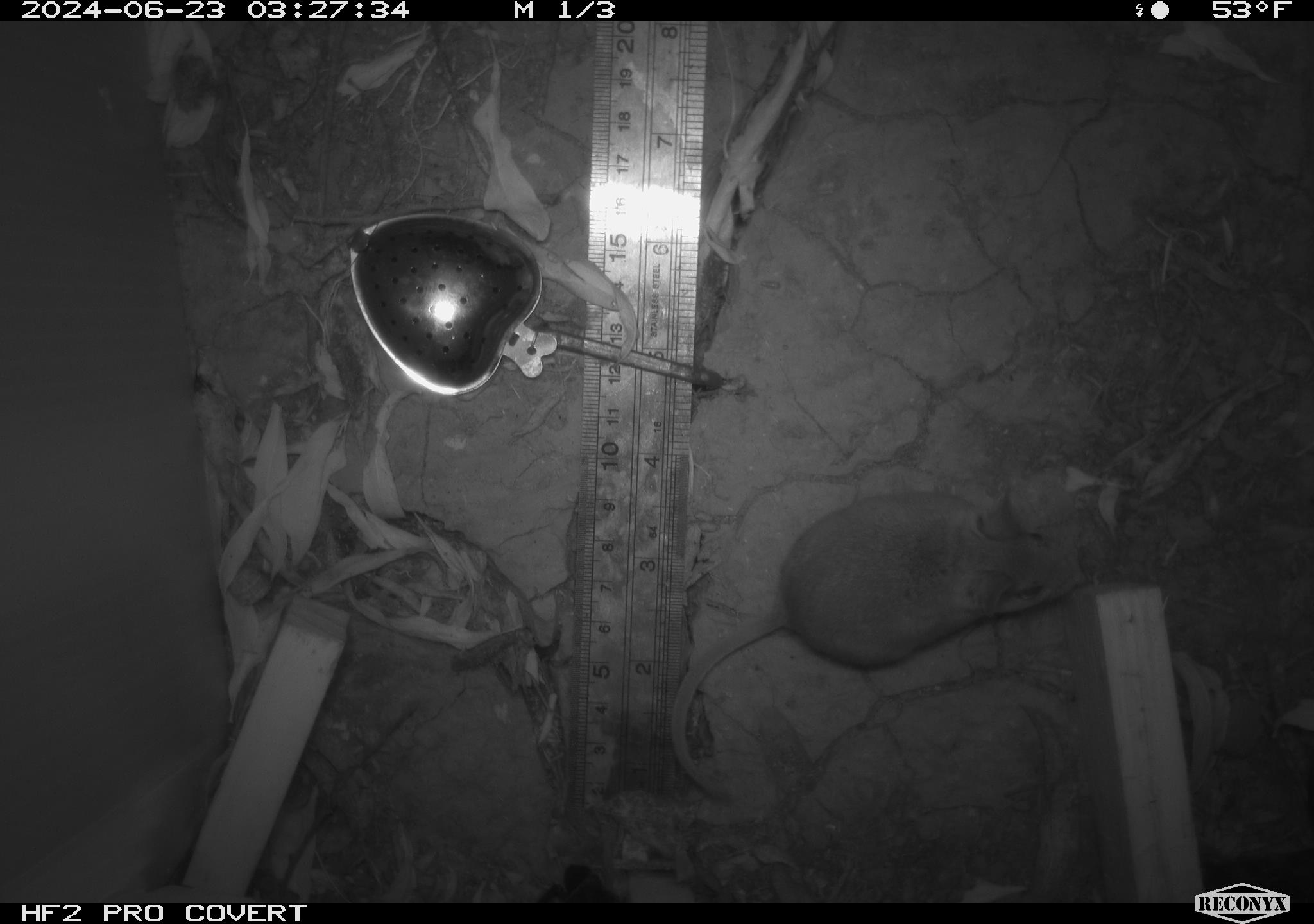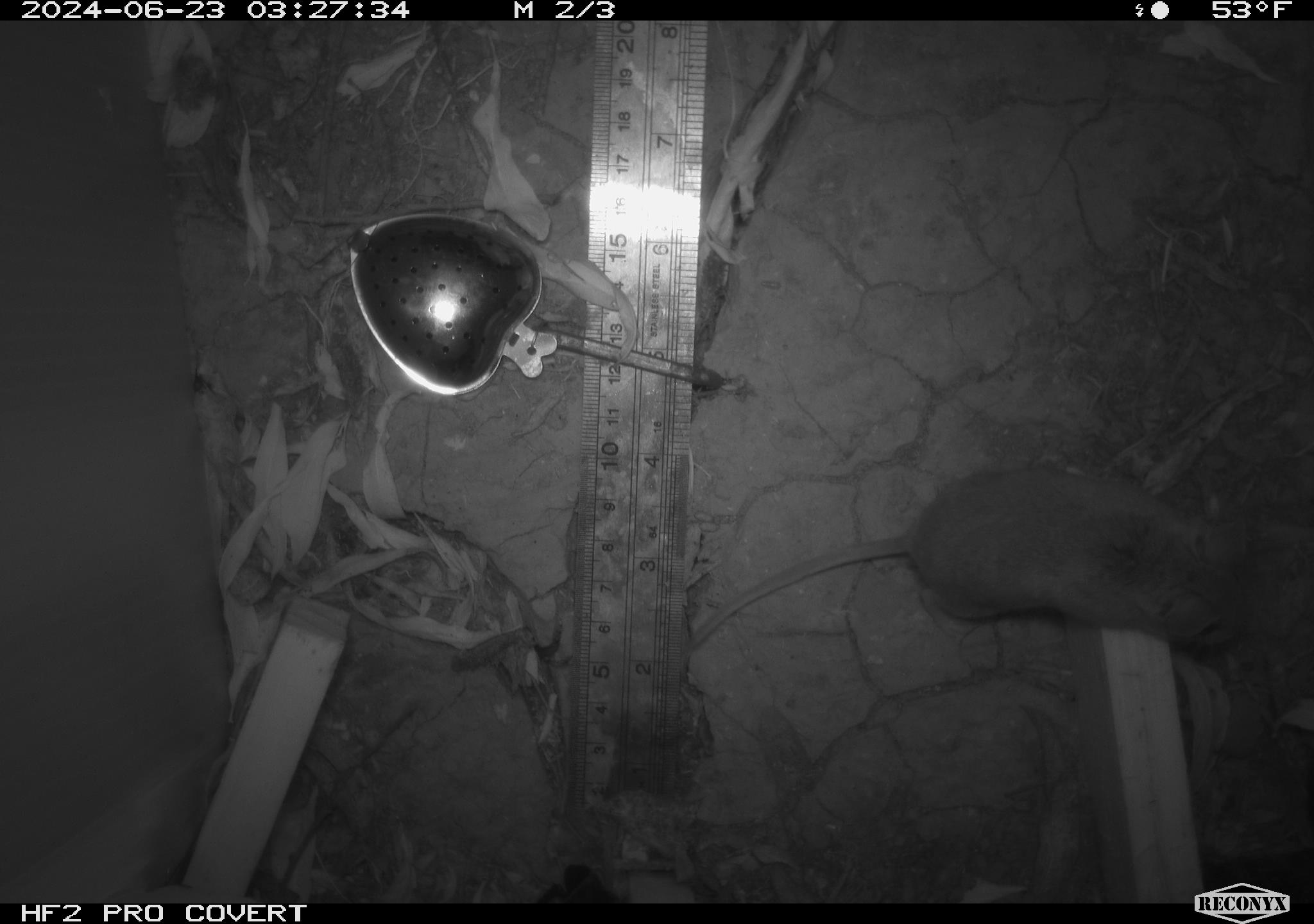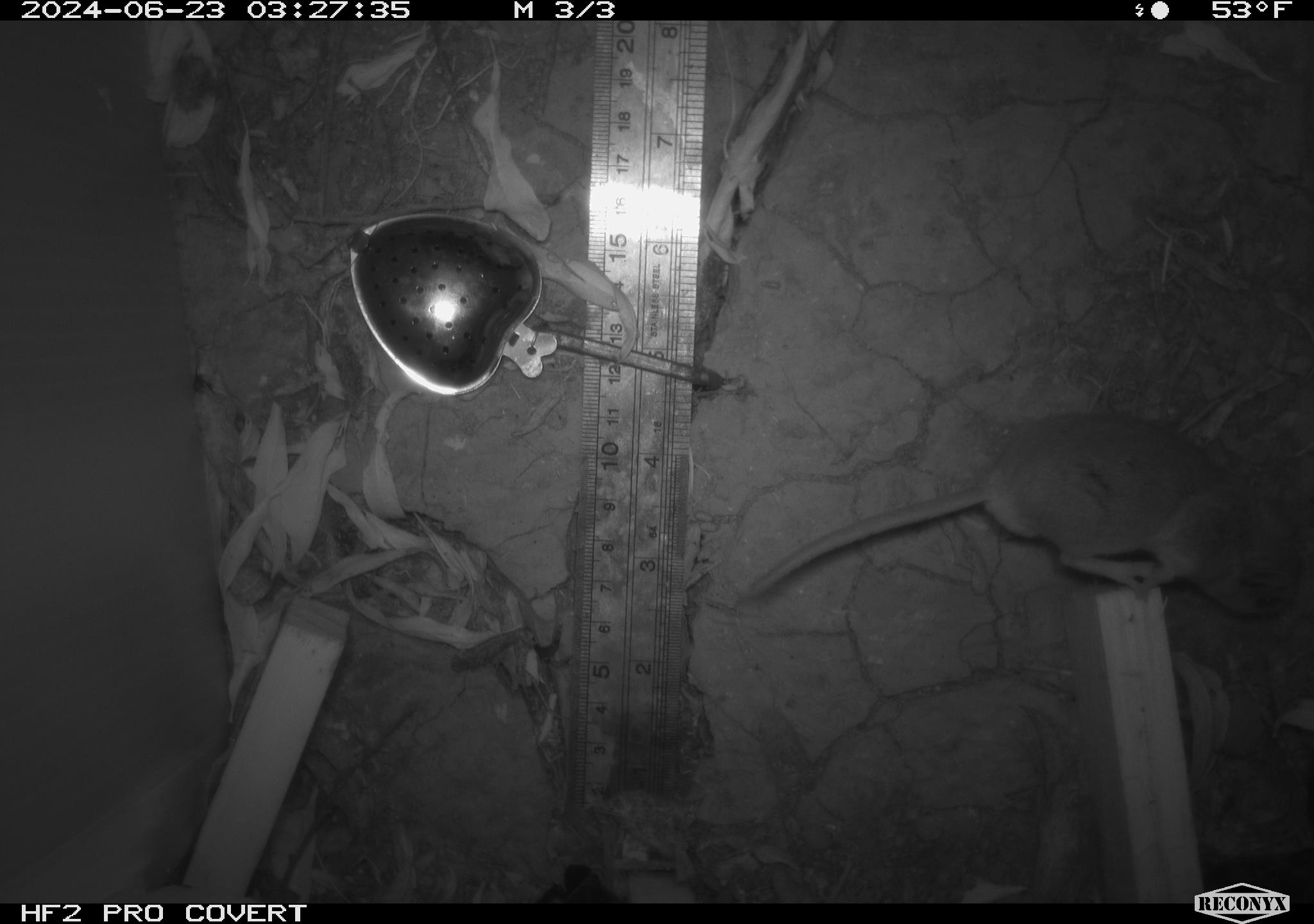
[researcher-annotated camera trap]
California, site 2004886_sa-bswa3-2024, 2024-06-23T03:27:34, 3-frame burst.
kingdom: Animalia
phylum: Chordata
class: Mammalia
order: Rodentia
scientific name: Rodentia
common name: mouse species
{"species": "mouse species (Rodentia)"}